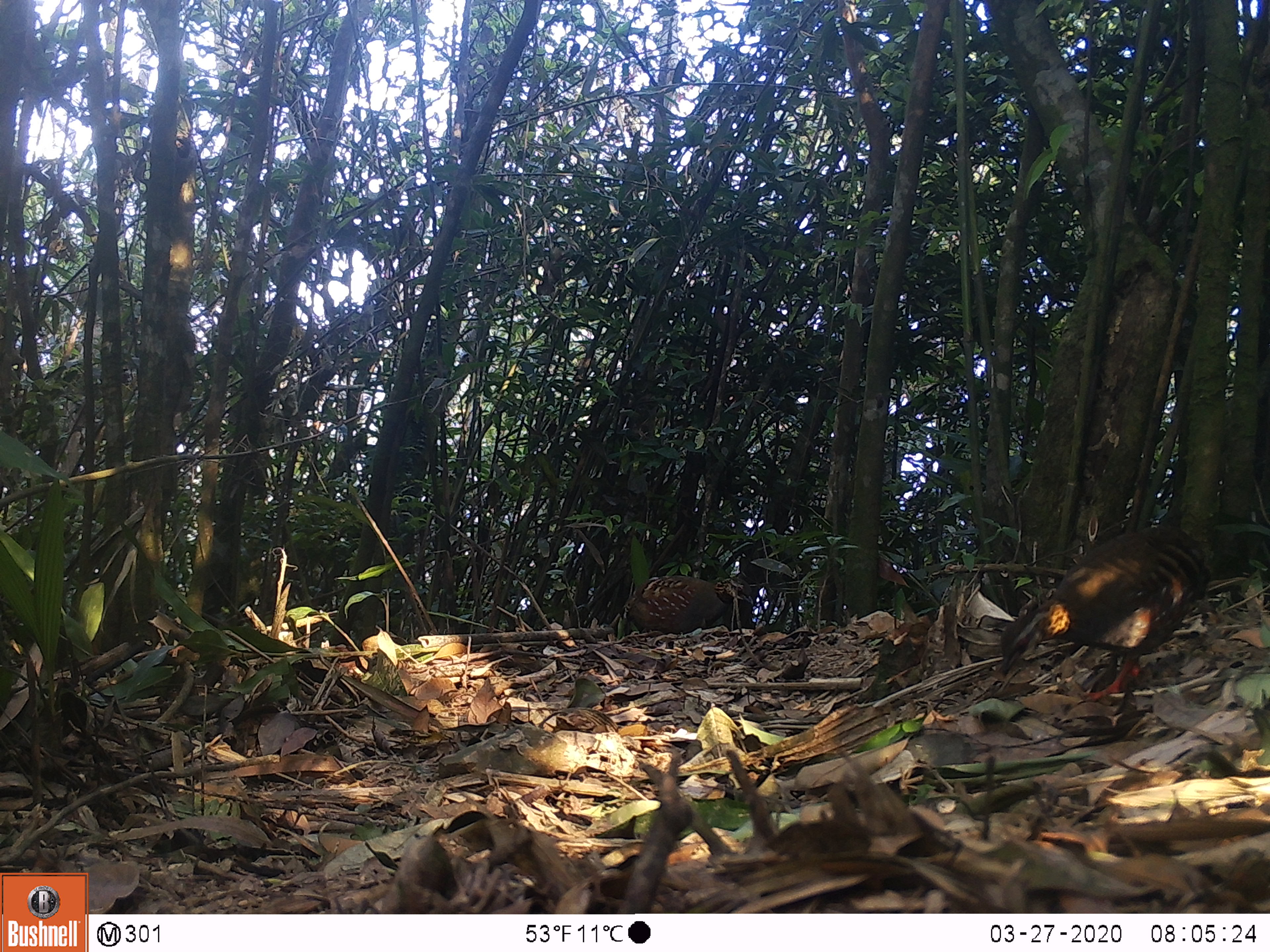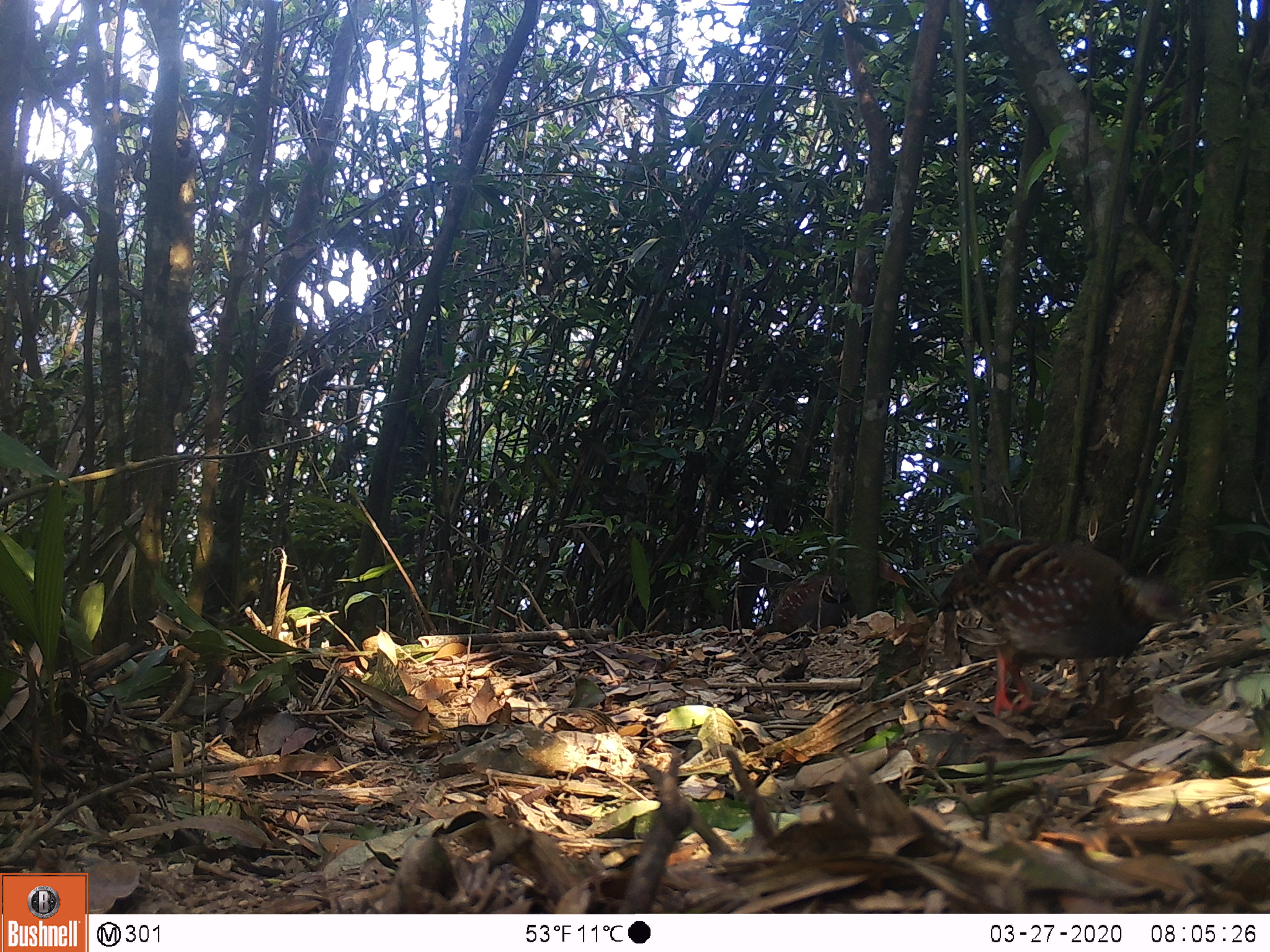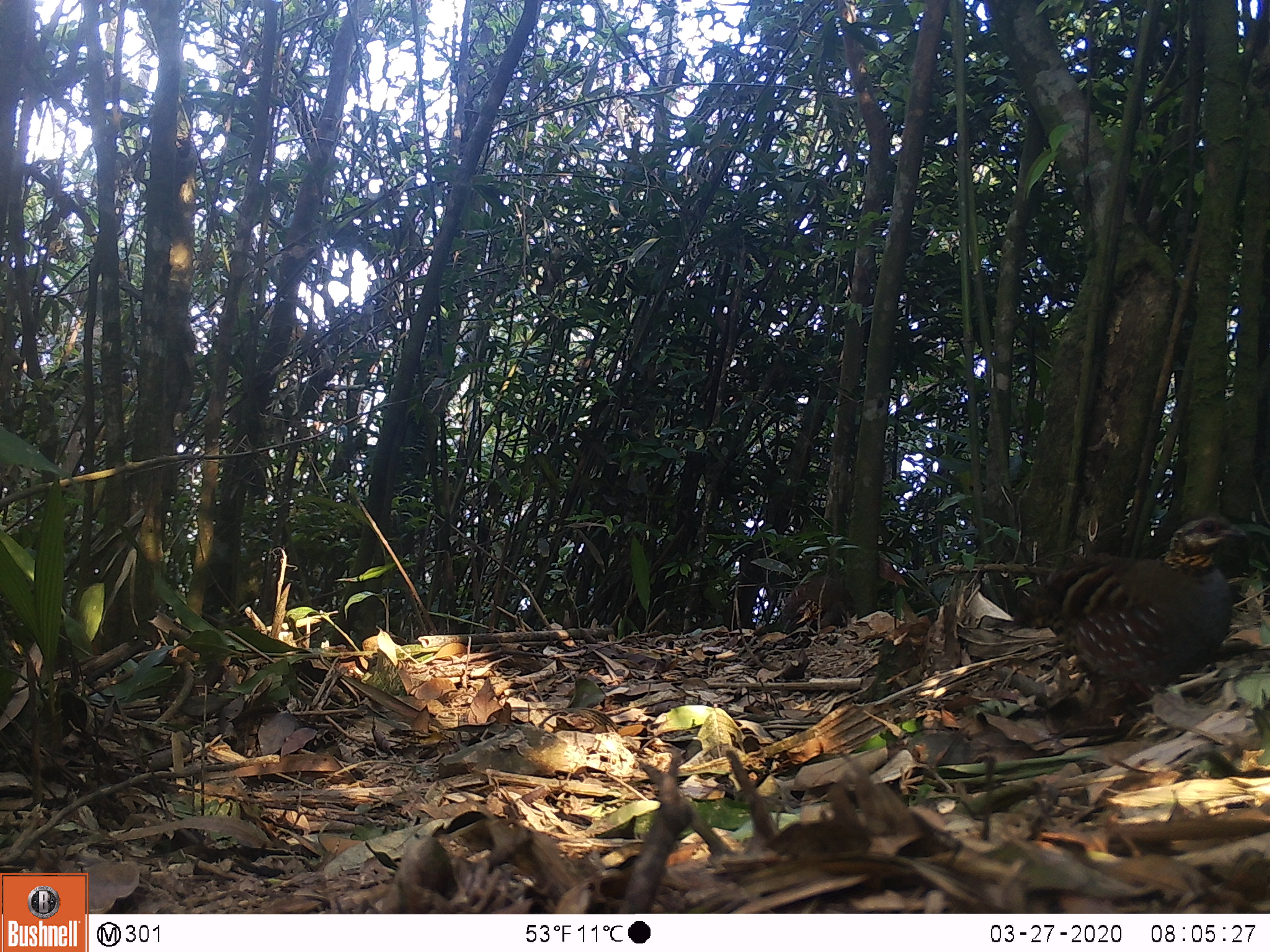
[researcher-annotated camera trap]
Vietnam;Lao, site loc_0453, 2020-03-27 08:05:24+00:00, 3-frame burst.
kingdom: Animalia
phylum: Chordata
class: Aves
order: Galliformes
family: Phasianidae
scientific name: Phasianidae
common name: partridge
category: unidentified partridge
Unidentified partridge (partridge) (Phasianidae). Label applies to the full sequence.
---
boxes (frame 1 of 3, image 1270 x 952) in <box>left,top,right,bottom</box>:
unidentified partridge: <box>996,525,1270,702</box>; <box>618,575,724,635</box>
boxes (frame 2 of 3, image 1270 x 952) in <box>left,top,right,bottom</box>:
unidentified partridge: <box>934,537,1185,717</box>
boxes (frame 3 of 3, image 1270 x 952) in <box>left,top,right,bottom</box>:
unidentified partridge: <box>1008,514,1250,727</box>